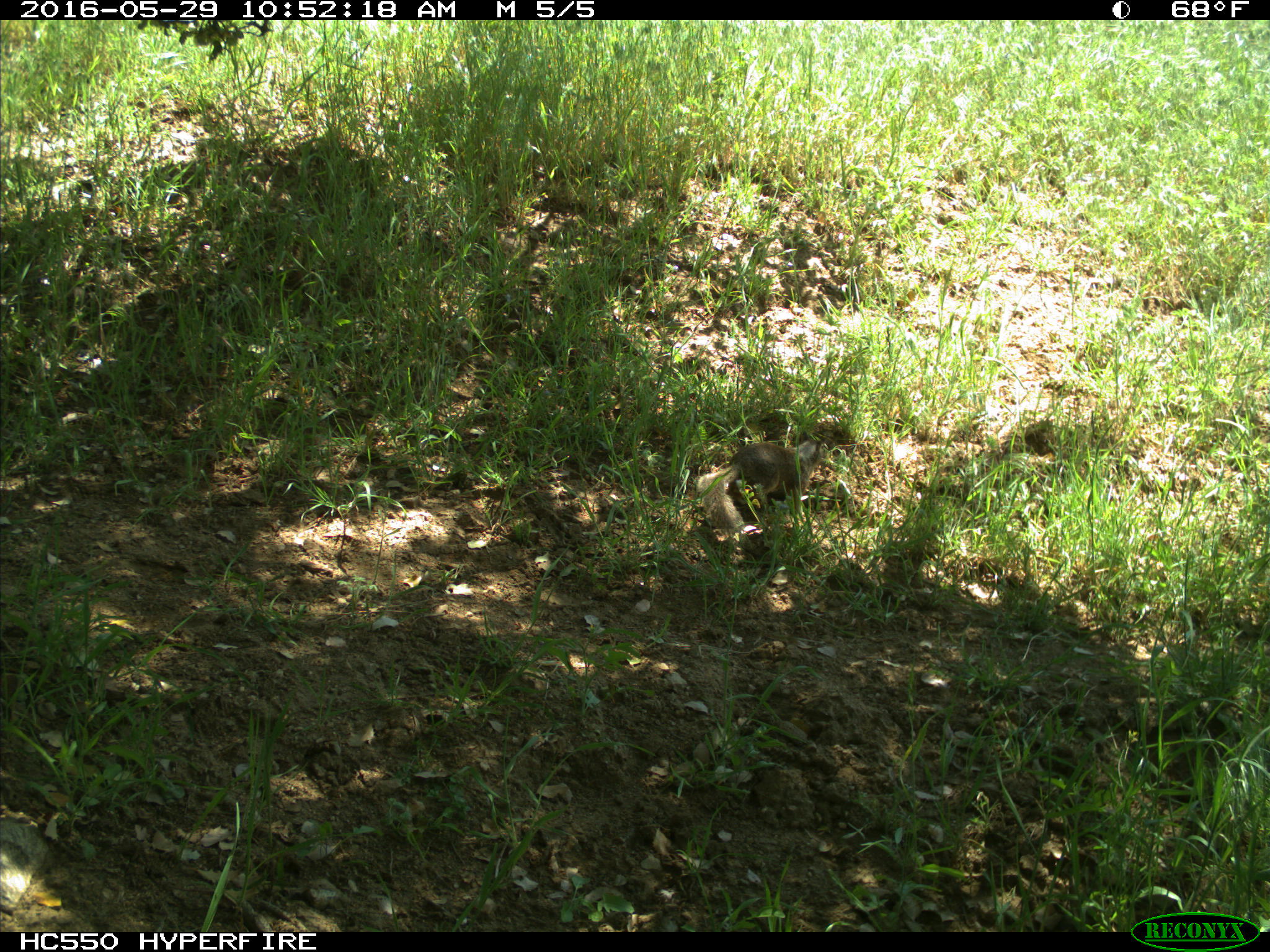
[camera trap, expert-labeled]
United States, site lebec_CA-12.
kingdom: Animalia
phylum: Chordata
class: Mammalia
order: Rodentia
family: Sciuridae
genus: Otospermophilus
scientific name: Otospermophilus beecheyi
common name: california ground squirrel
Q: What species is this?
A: Otospermophilus beecheyi (california ground squirrel).